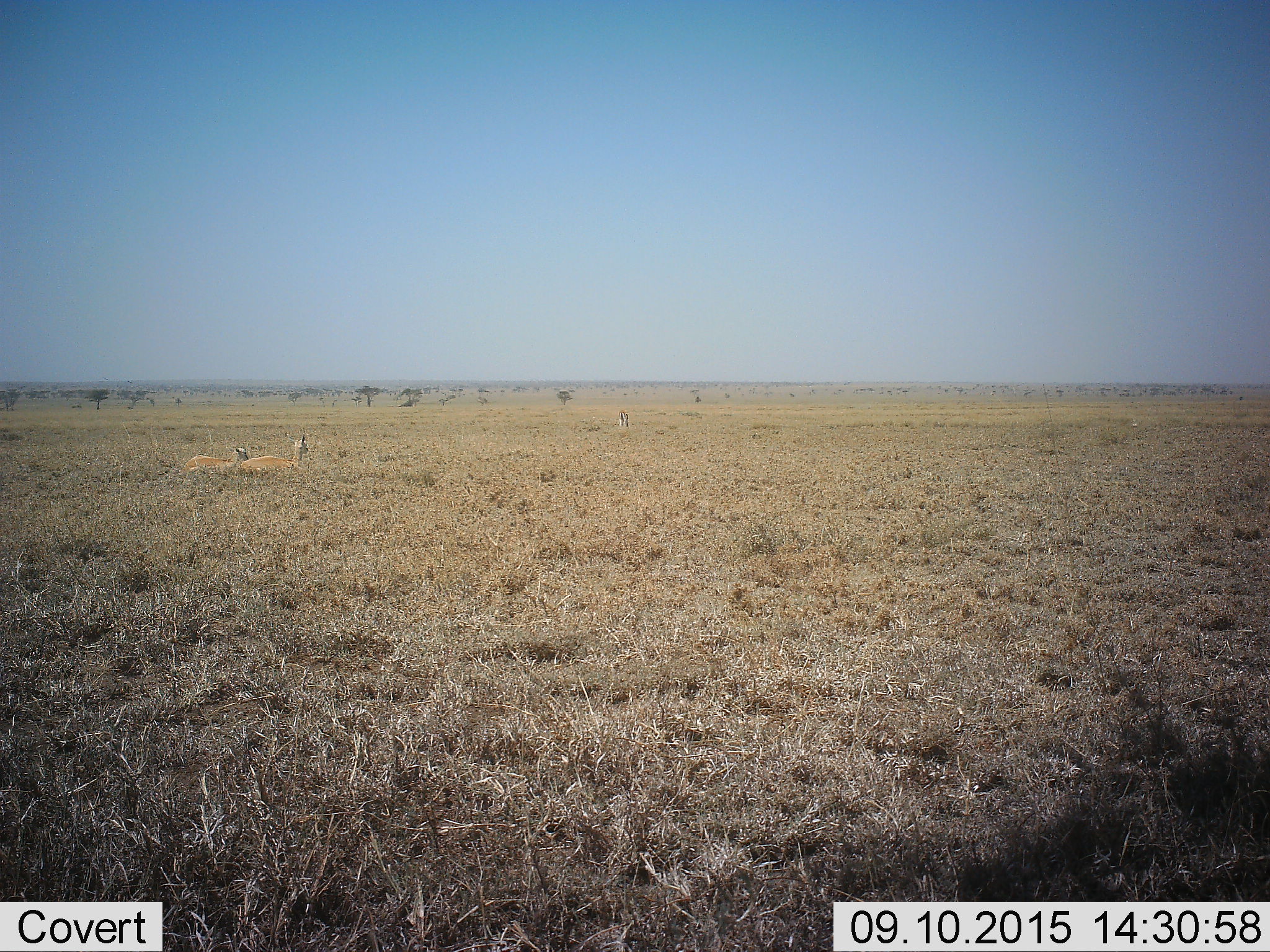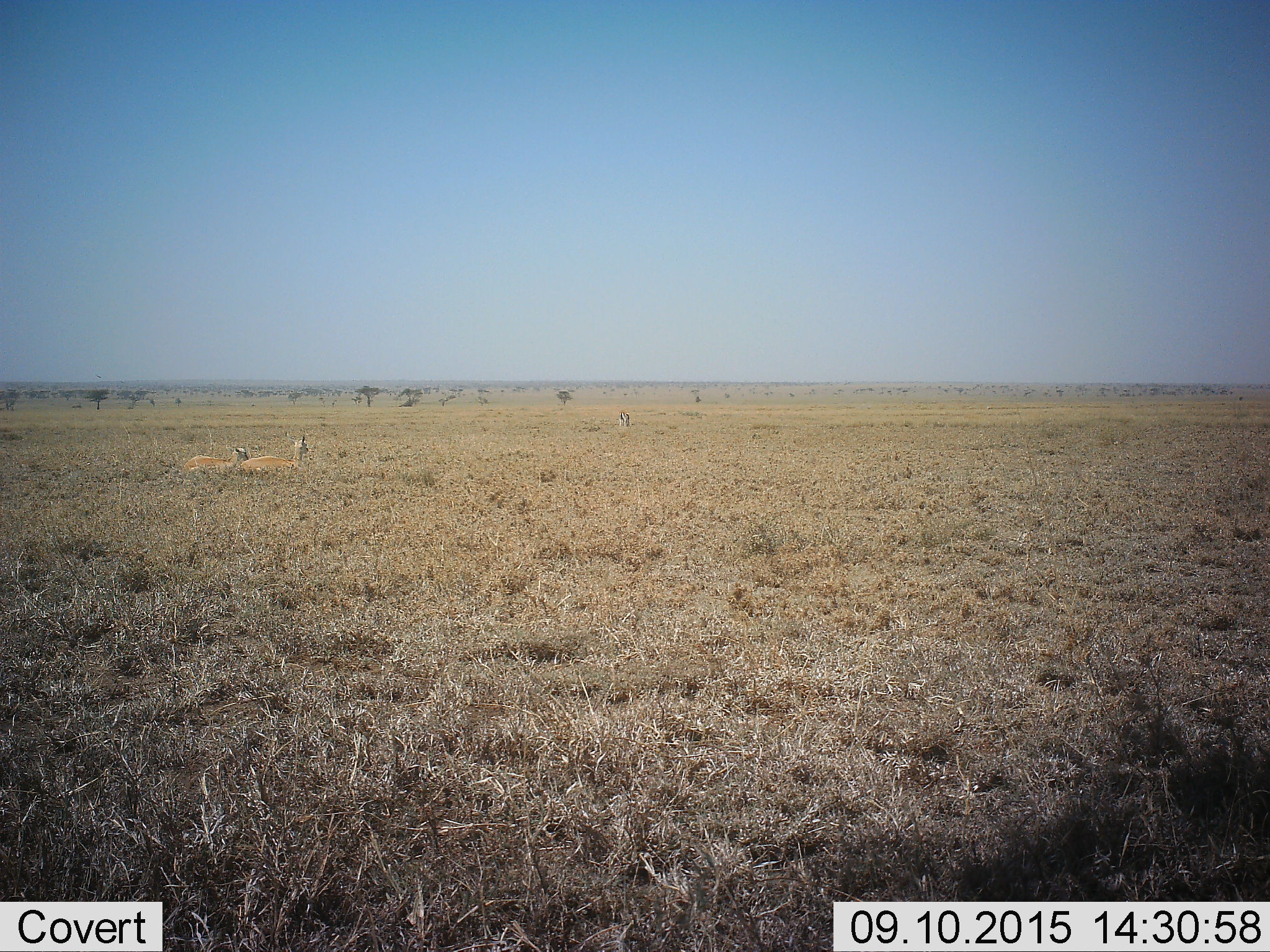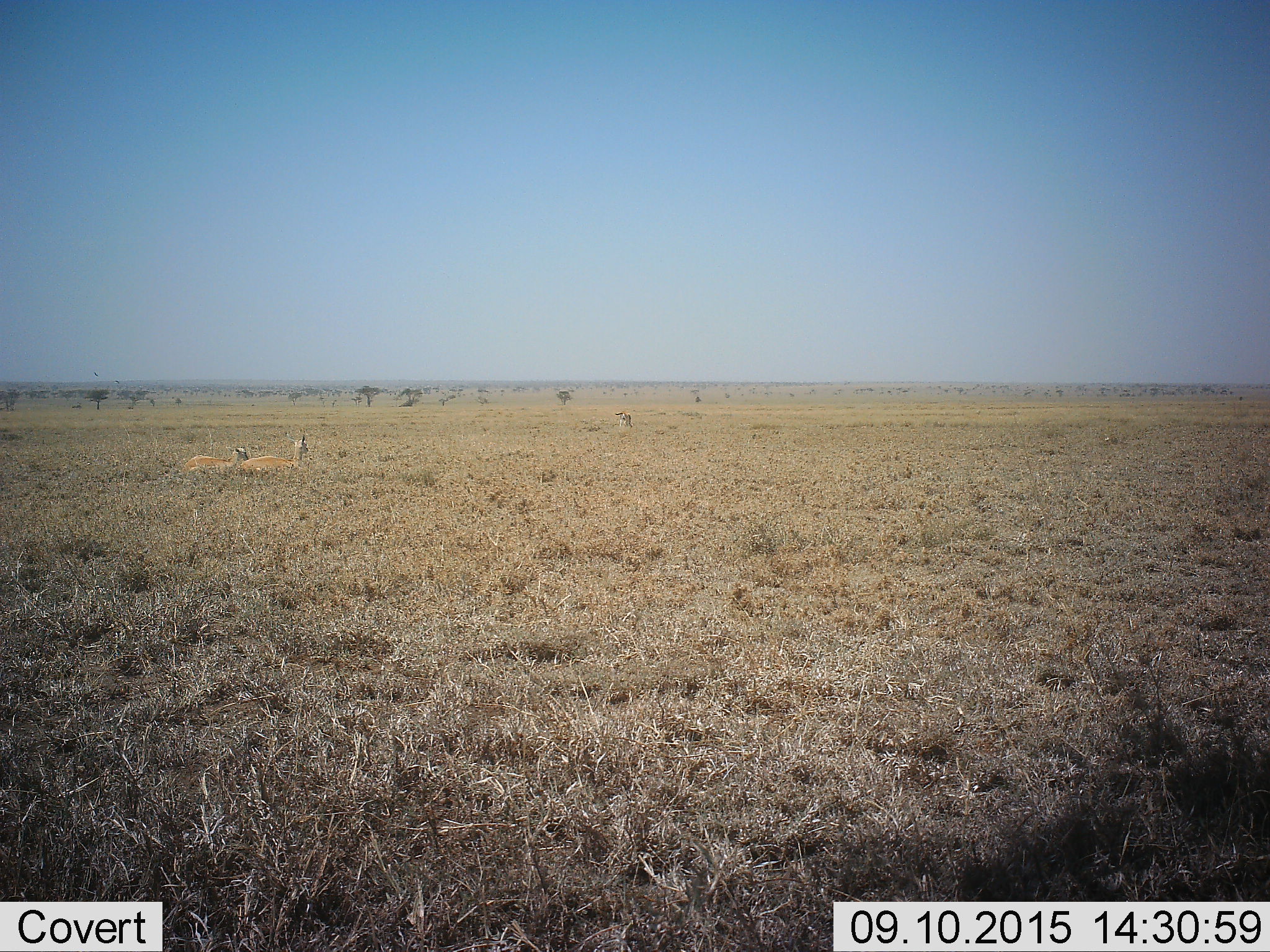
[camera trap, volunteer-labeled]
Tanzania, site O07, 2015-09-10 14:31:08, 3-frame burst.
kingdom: Animalia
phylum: Chordata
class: Mammalia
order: Artiodactyla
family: Bovidae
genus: Eudorcas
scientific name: Eudorcas thomsonii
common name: thomson's gazelle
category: gazellethomsons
Gazellethomsons (thomson's gazelle) (Eudorcas thomsonii), count 3. Behavior (volunteer vote fractions): standing 20%, resting 100%, moving 0%, interacting 0%. Young present (vote fraction): 0%. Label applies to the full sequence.